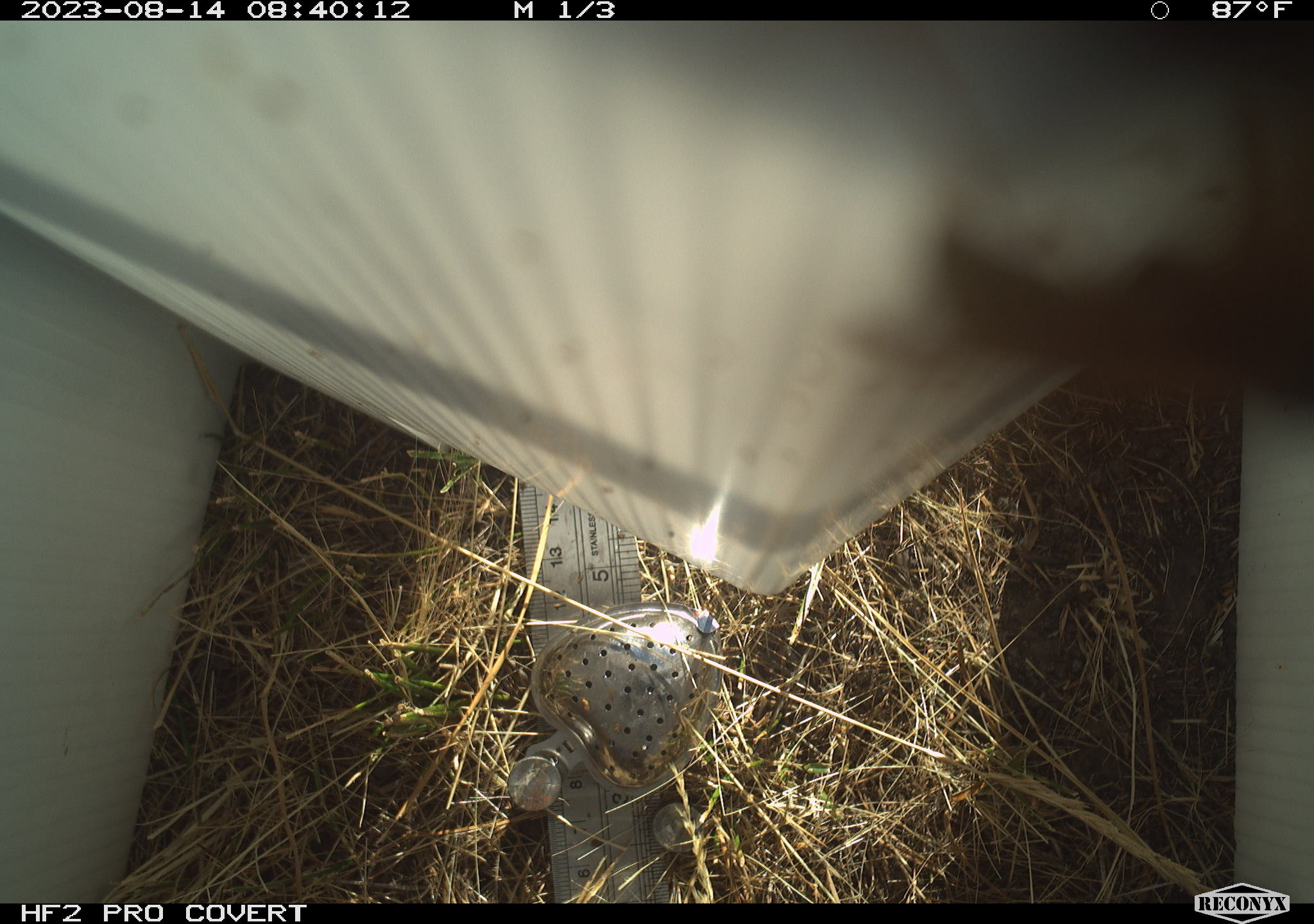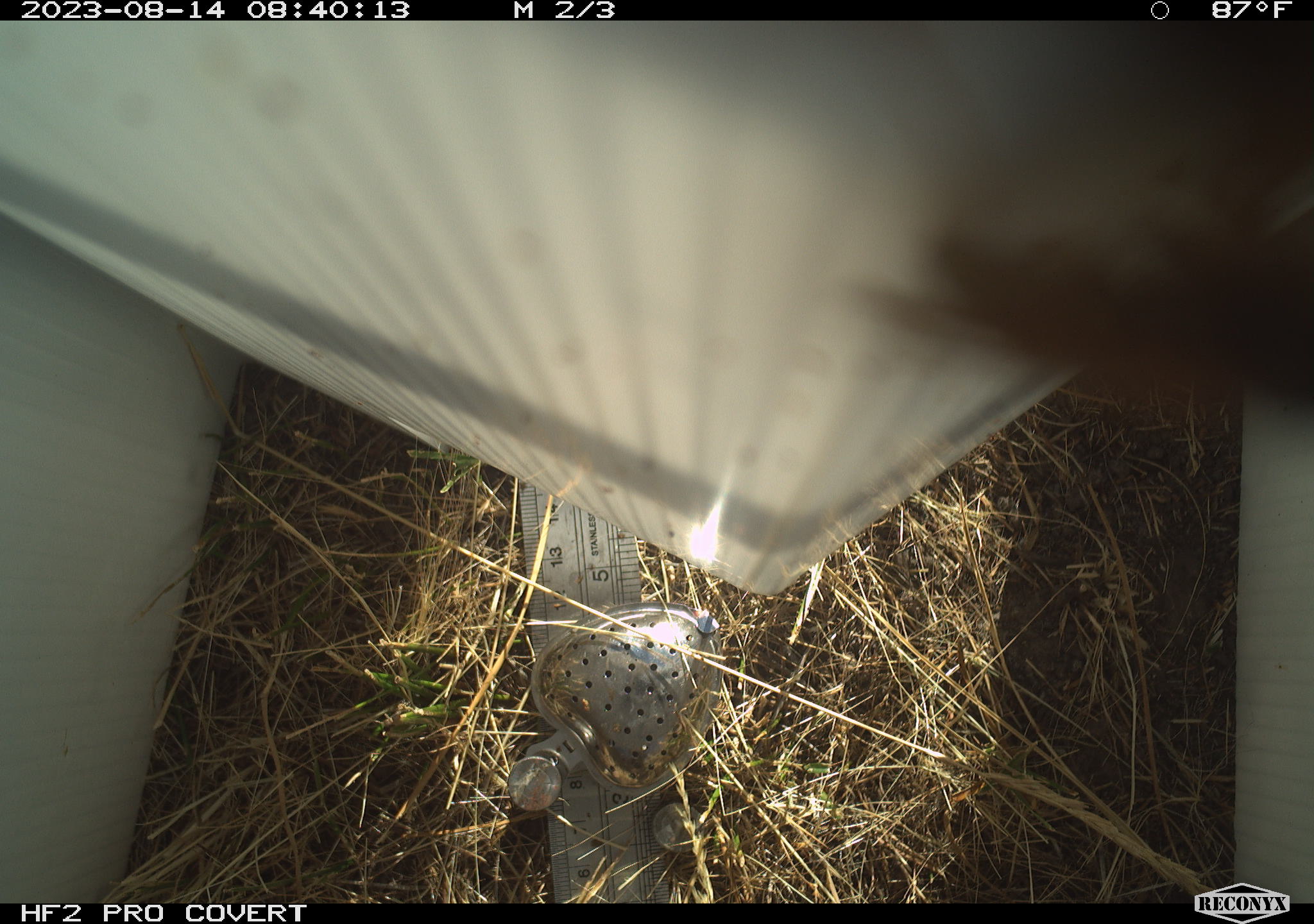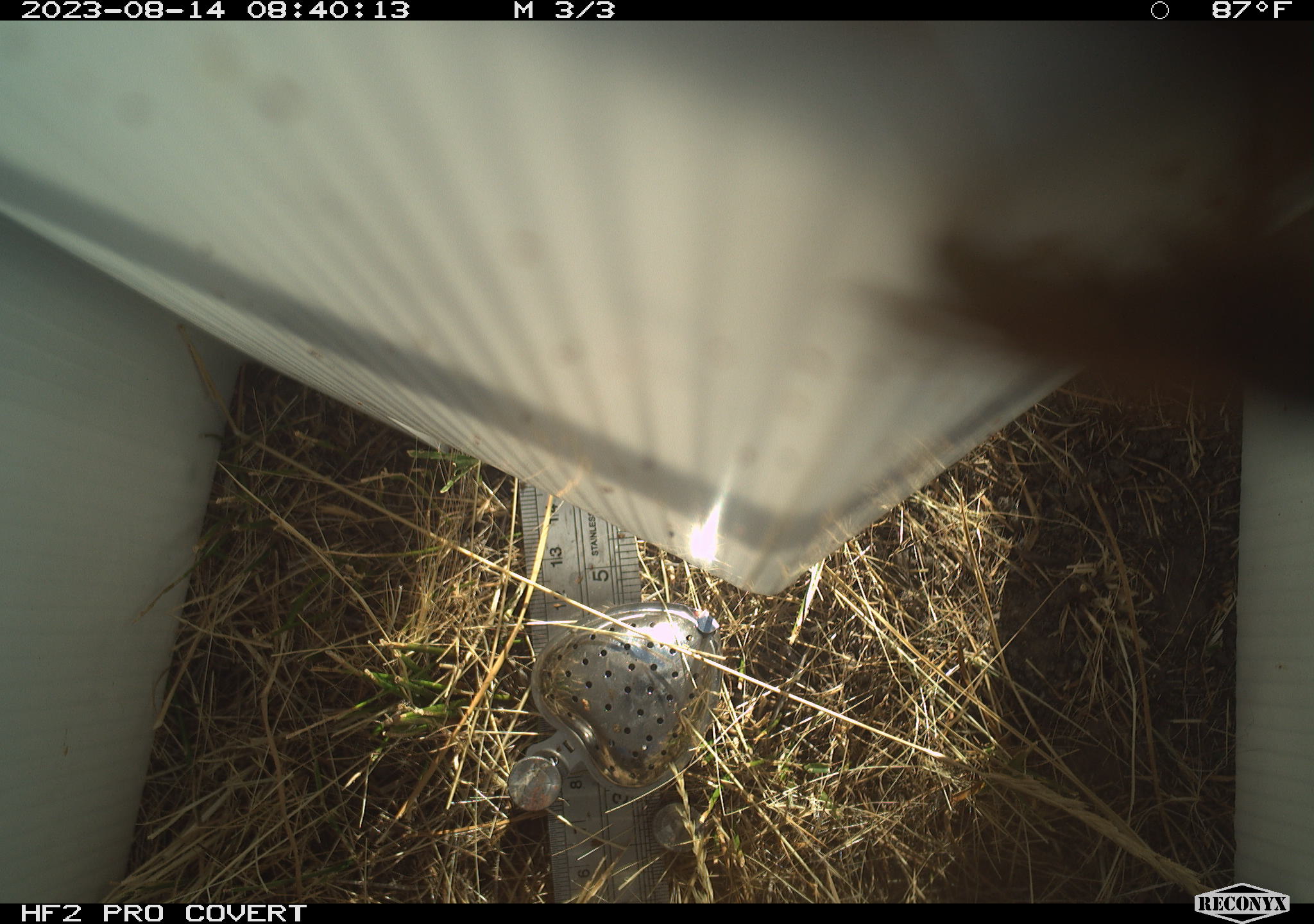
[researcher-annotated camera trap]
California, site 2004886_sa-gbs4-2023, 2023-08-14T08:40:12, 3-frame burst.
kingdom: Animalia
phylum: Arthropoda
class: Insecta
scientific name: Insecta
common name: insect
Insect (Insecta).